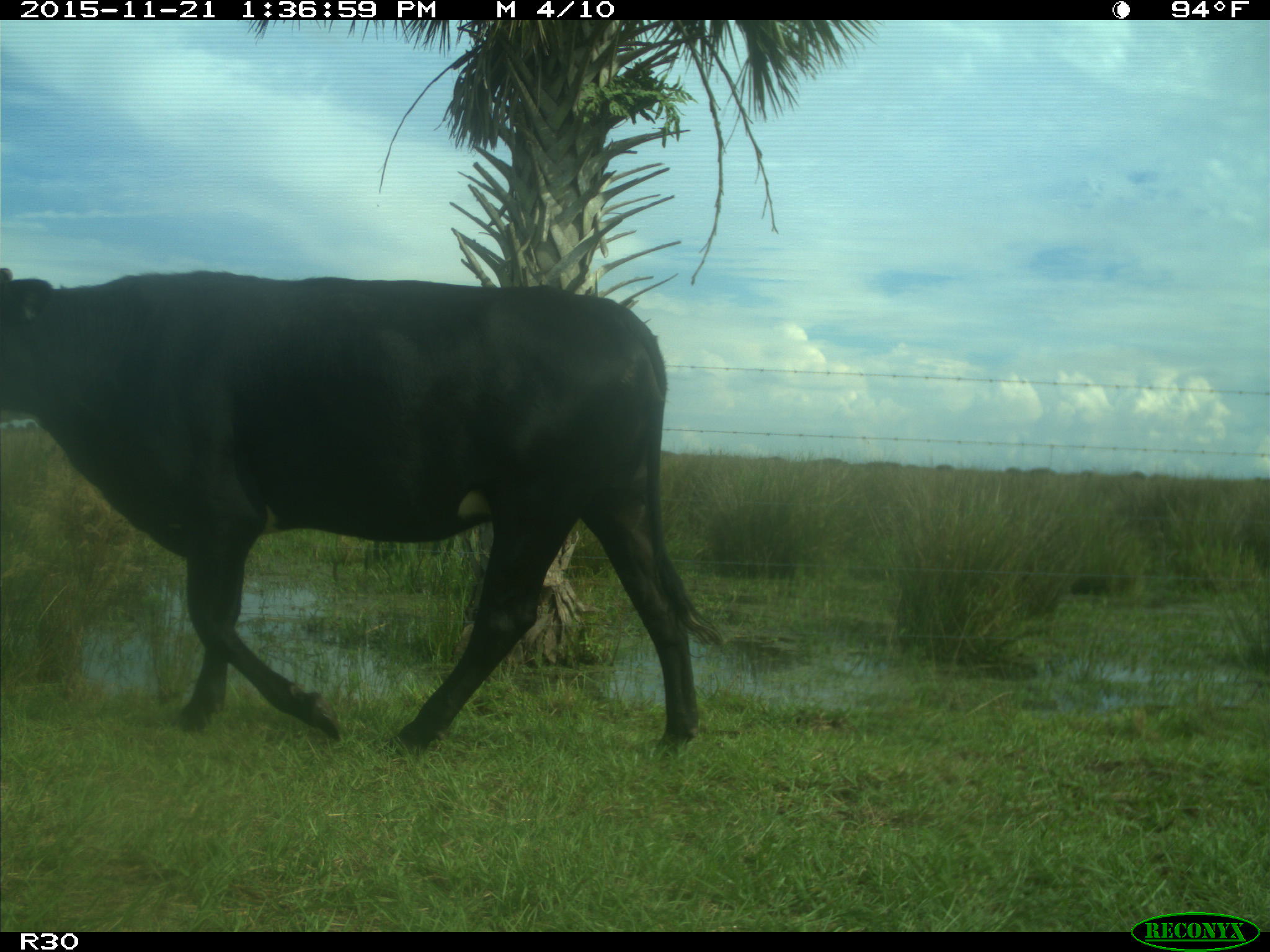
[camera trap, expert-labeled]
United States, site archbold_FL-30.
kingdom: Animalia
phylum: Chordata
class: Mammalia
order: Artiodactyla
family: Bovidae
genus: Bos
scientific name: Bos taurus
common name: domestic cow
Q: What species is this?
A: Bos taurus (domestic cow).